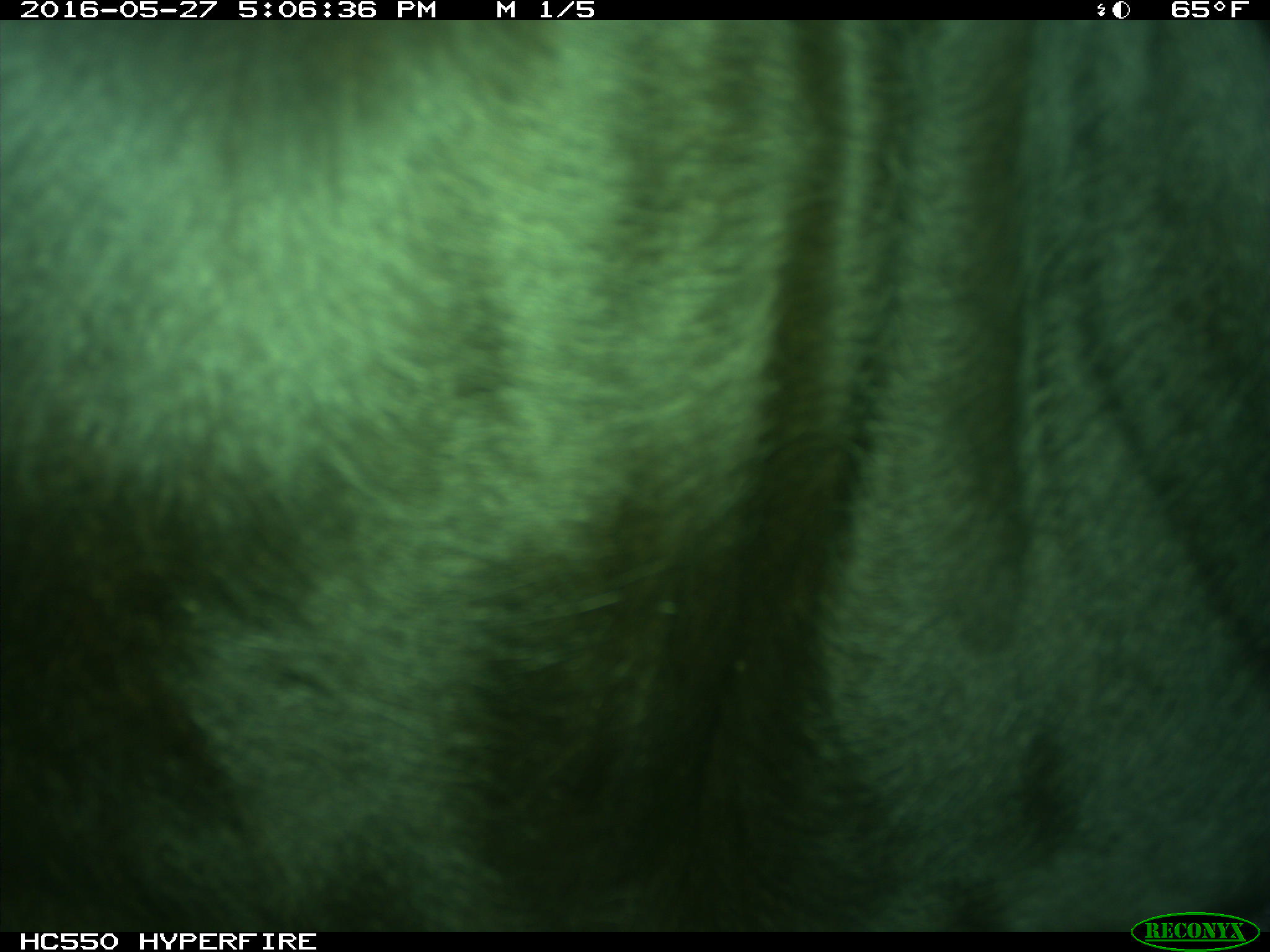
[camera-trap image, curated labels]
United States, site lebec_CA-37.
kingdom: Animalia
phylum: Chordata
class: Mammalia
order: Artiodactyla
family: Bovidae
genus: Bos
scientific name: Bos taurus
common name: domestic cow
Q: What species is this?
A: Bos taurus (domestic cow).